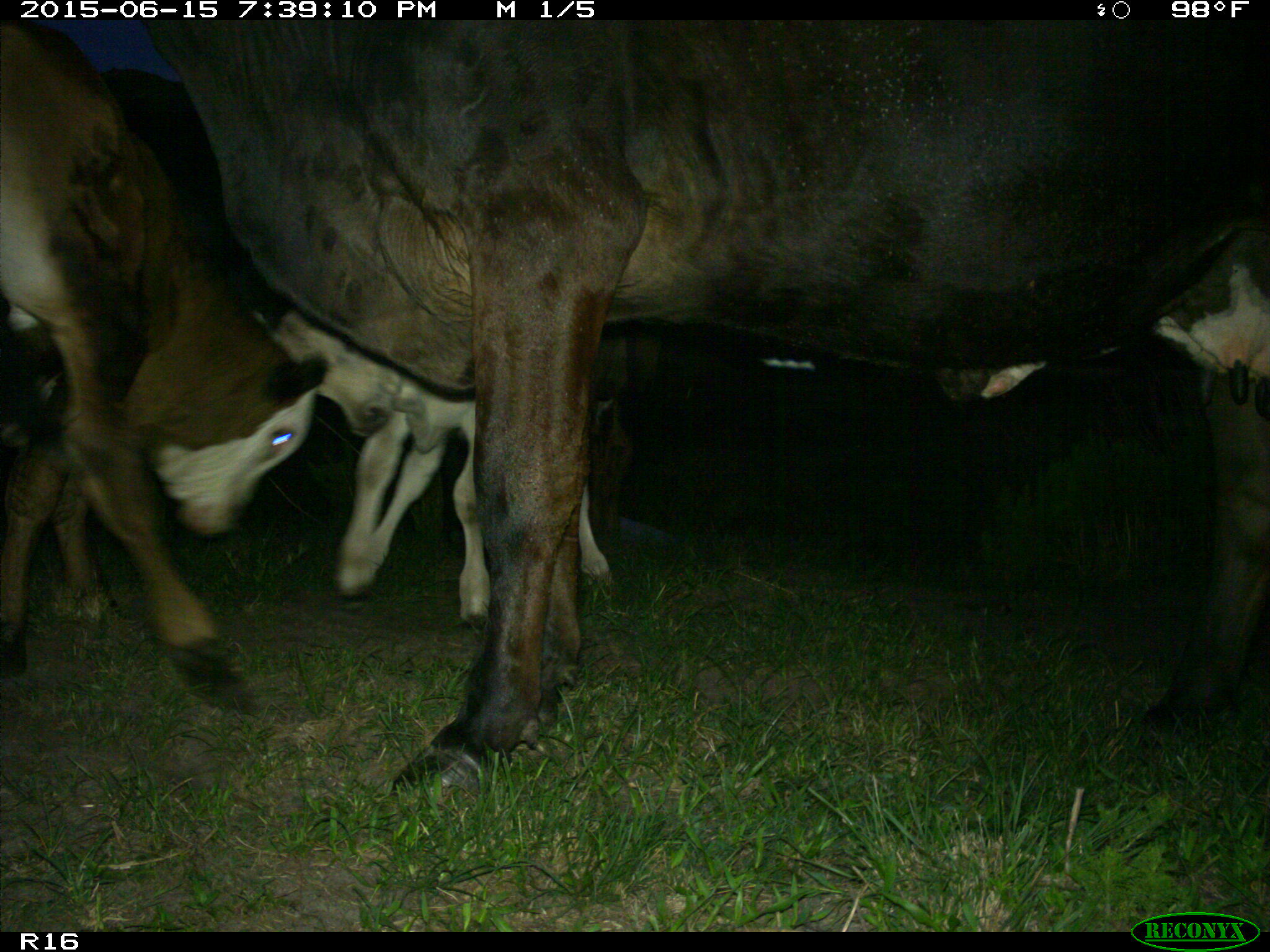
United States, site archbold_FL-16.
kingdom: Animalia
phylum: Chordata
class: Mammalia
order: Artiodactyla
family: Bovidae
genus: Bos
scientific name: Bos taurus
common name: domestic cow